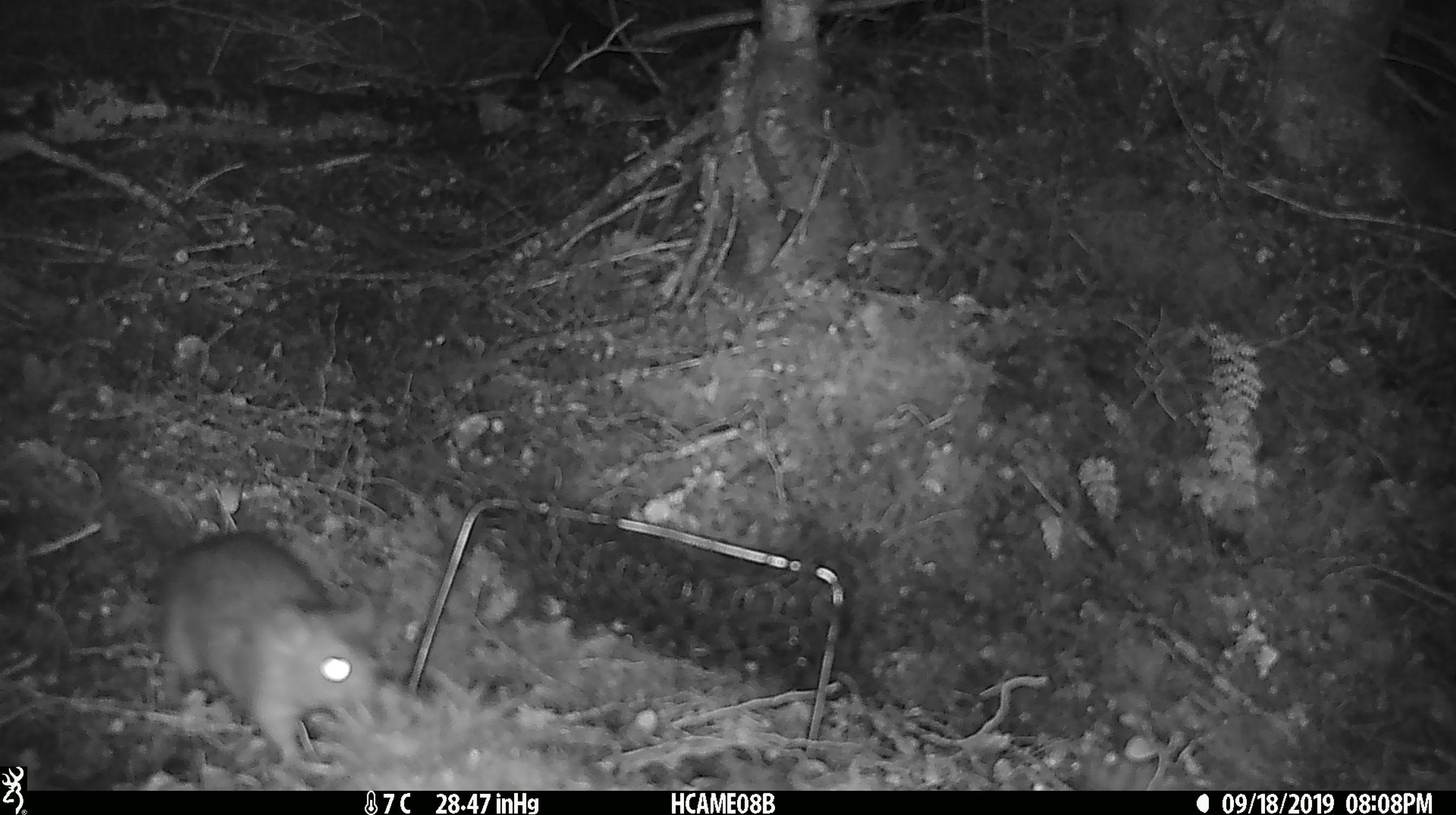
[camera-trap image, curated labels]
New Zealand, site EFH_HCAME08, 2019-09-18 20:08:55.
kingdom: Animalia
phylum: Chordata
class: Mammalia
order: Rodentia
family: Muridae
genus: Rattus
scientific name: Rattus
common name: rat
Rat (Rattus).